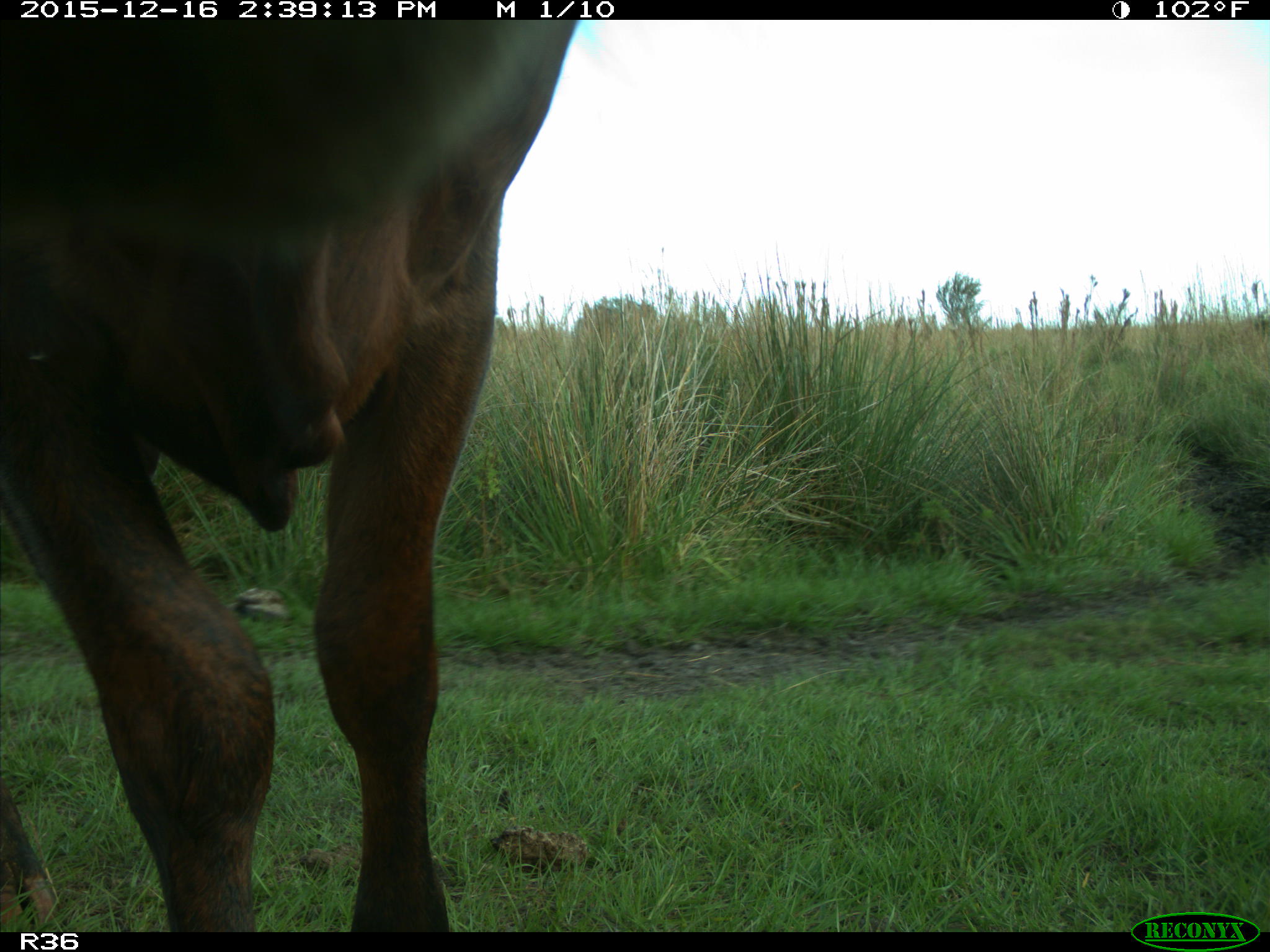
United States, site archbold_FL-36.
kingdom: Animalia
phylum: Chordata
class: Mammalia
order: Artiodactyla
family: Bovidae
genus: Bos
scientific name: Bos taurus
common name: domestic cow